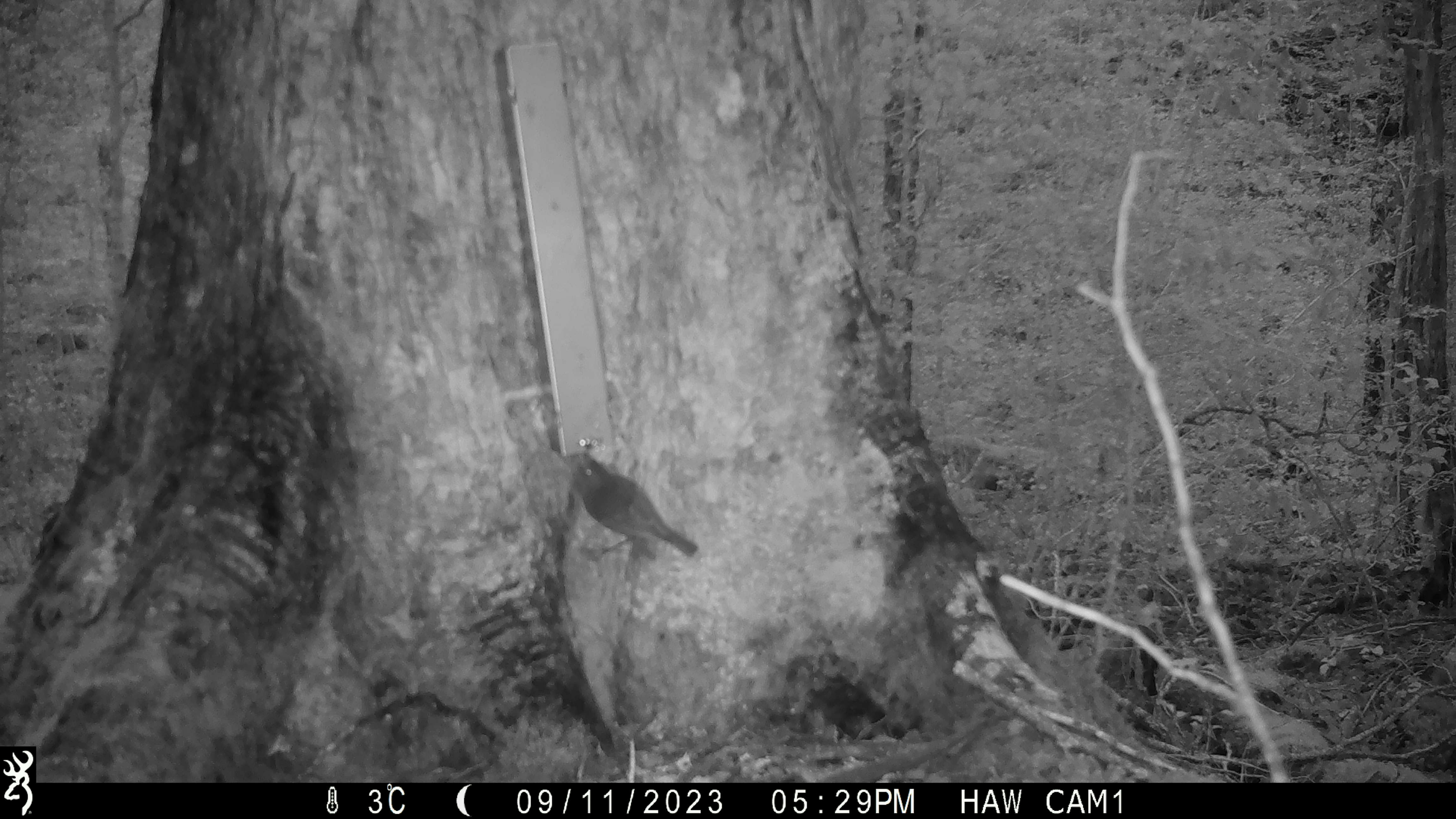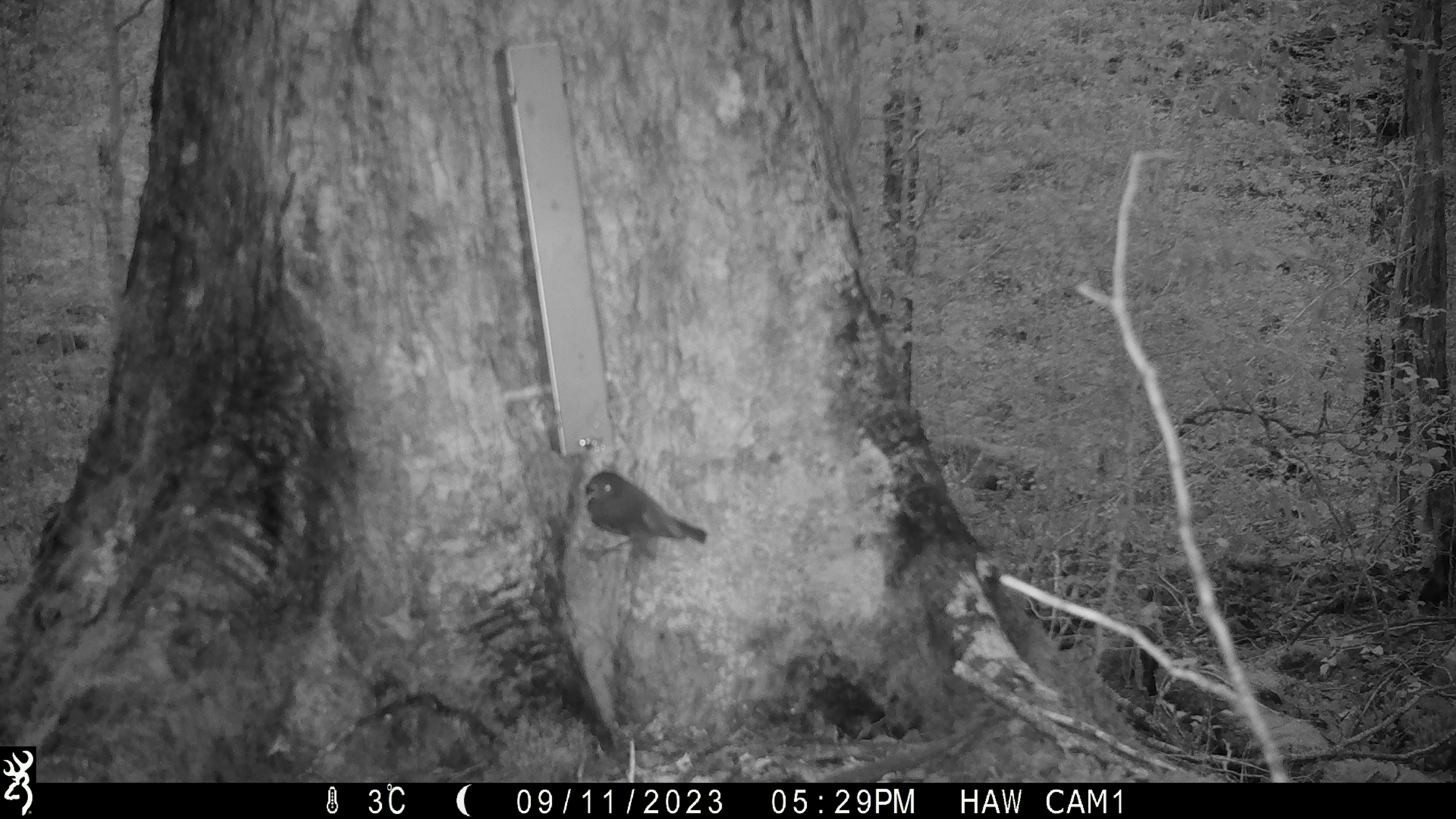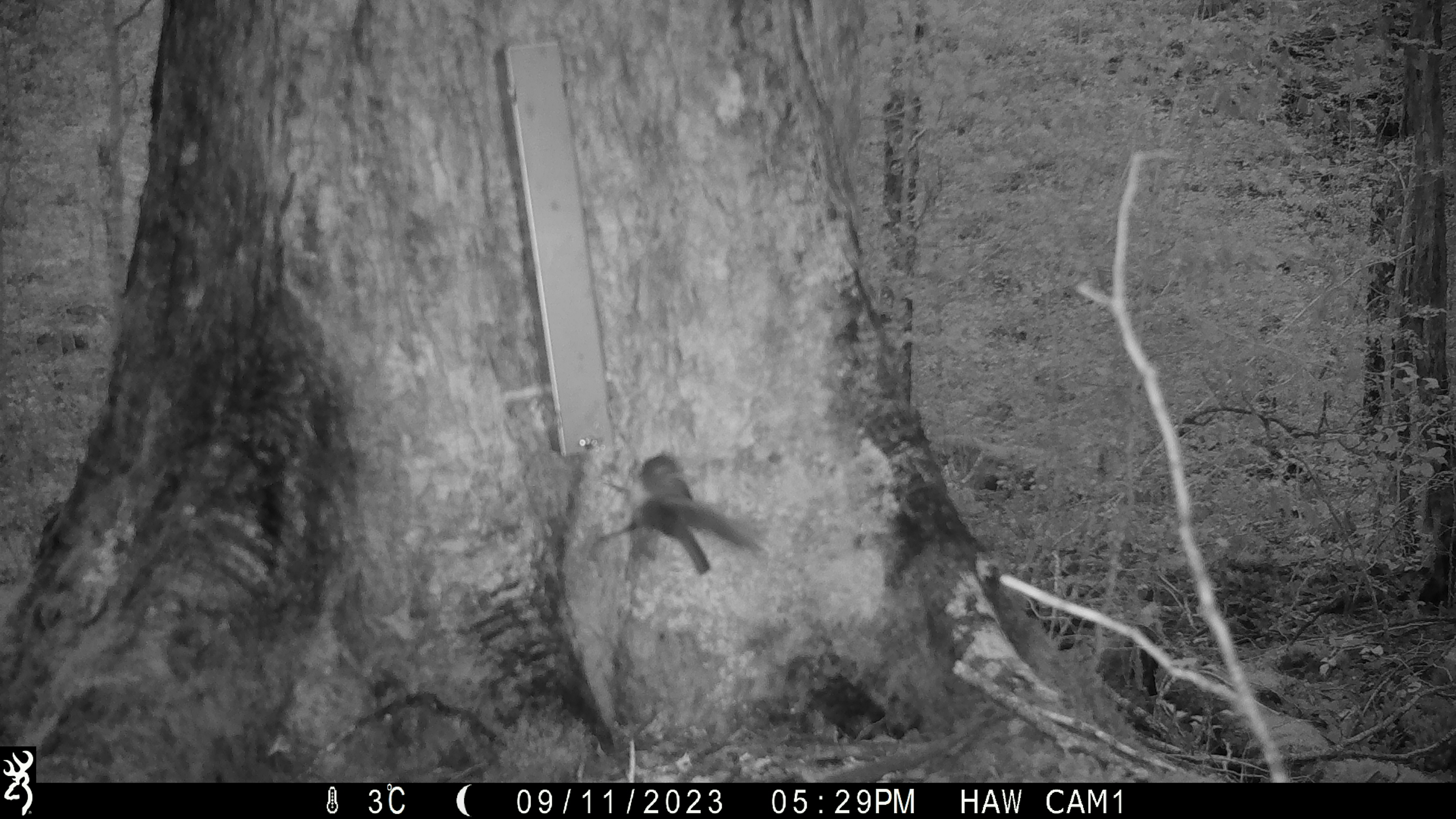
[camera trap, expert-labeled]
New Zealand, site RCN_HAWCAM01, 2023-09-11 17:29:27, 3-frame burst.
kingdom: Animalia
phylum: Chordata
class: Aves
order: Passeriformes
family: Petroicidae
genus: Petroica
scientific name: Petroica australis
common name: new zealand robin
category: robin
Robin (new zealand robin) (Petroica australis).